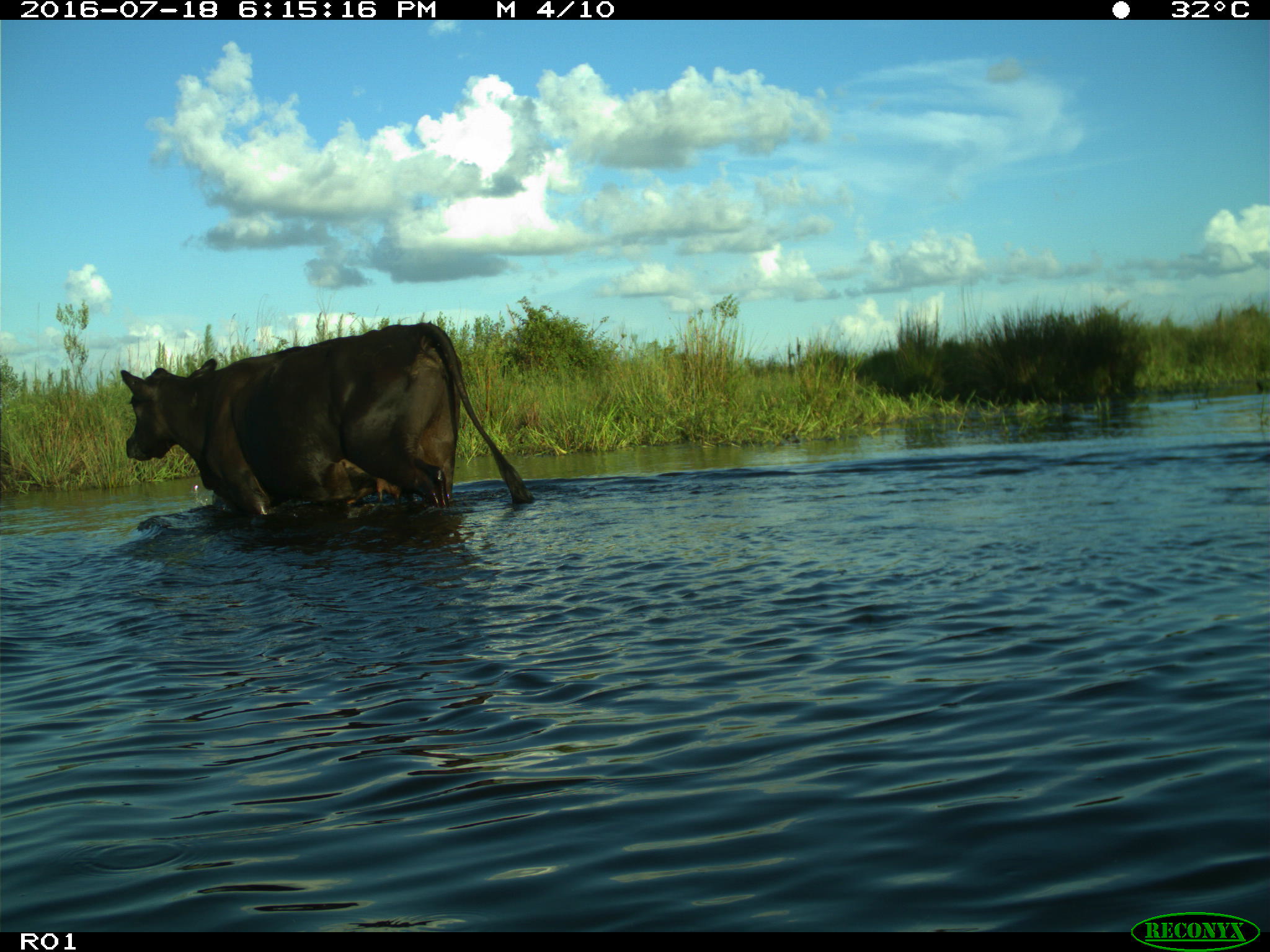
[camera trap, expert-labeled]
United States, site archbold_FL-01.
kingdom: Animalia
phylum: Chordata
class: Mammalia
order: Artiodactyla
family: Bovidae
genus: Bos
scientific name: Bos taurus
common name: domestic cow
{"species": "Bos taurus (domestic cow)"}